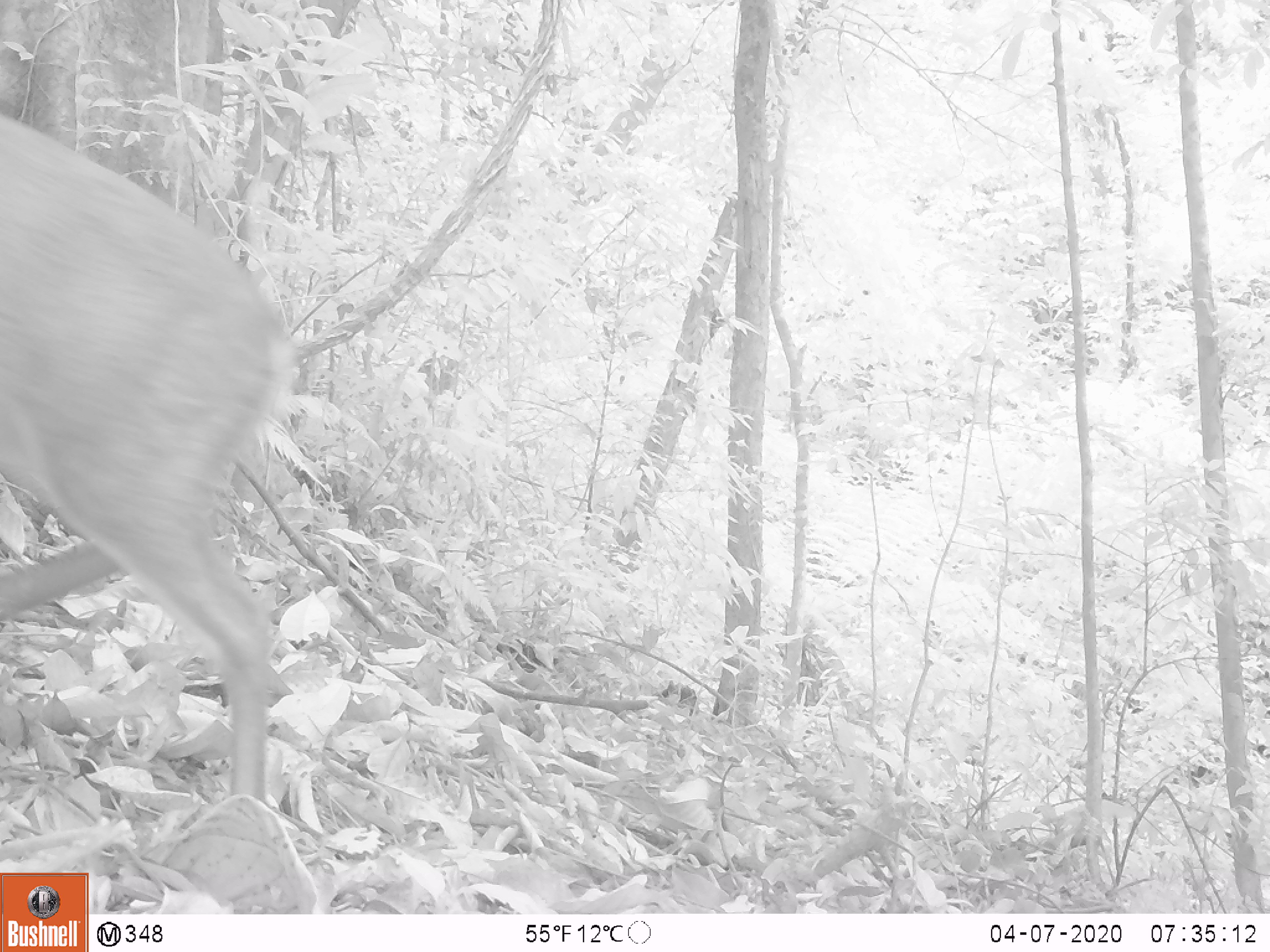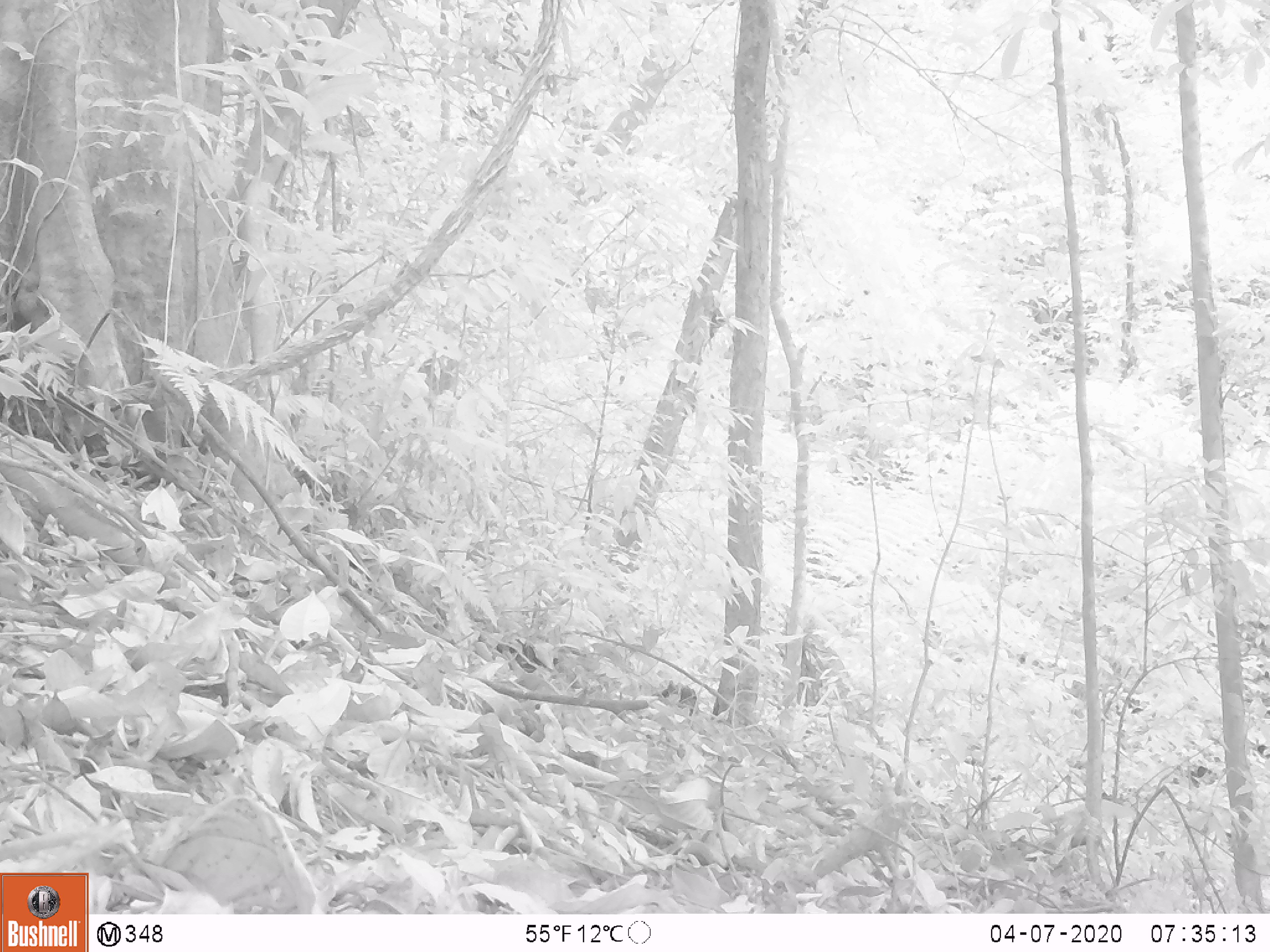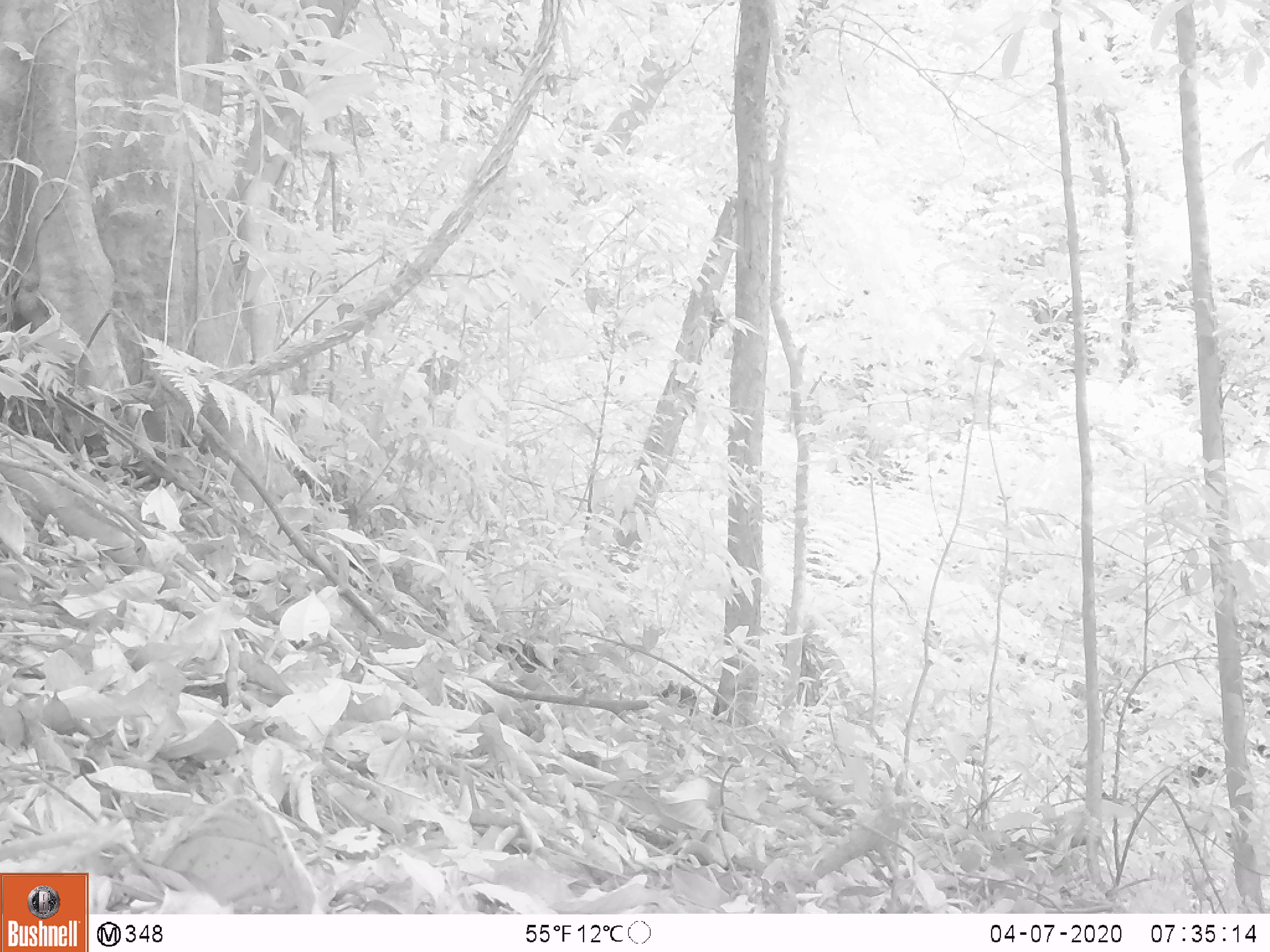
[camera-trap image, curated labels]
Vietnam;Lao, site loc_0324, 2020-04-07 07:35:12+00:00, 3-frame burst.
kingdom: Animalia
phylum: Chordata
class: Mammalia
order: Artiodactyla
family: Cervidae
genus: Muntiacus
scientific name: Muntiacus rooseveltorum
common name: roosevelt's muntjac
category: roosevelts muntjac group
Roosevelts muntjac group (roosevelt's muntjac) (Muntiacus rooseveltorum). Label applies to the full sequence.